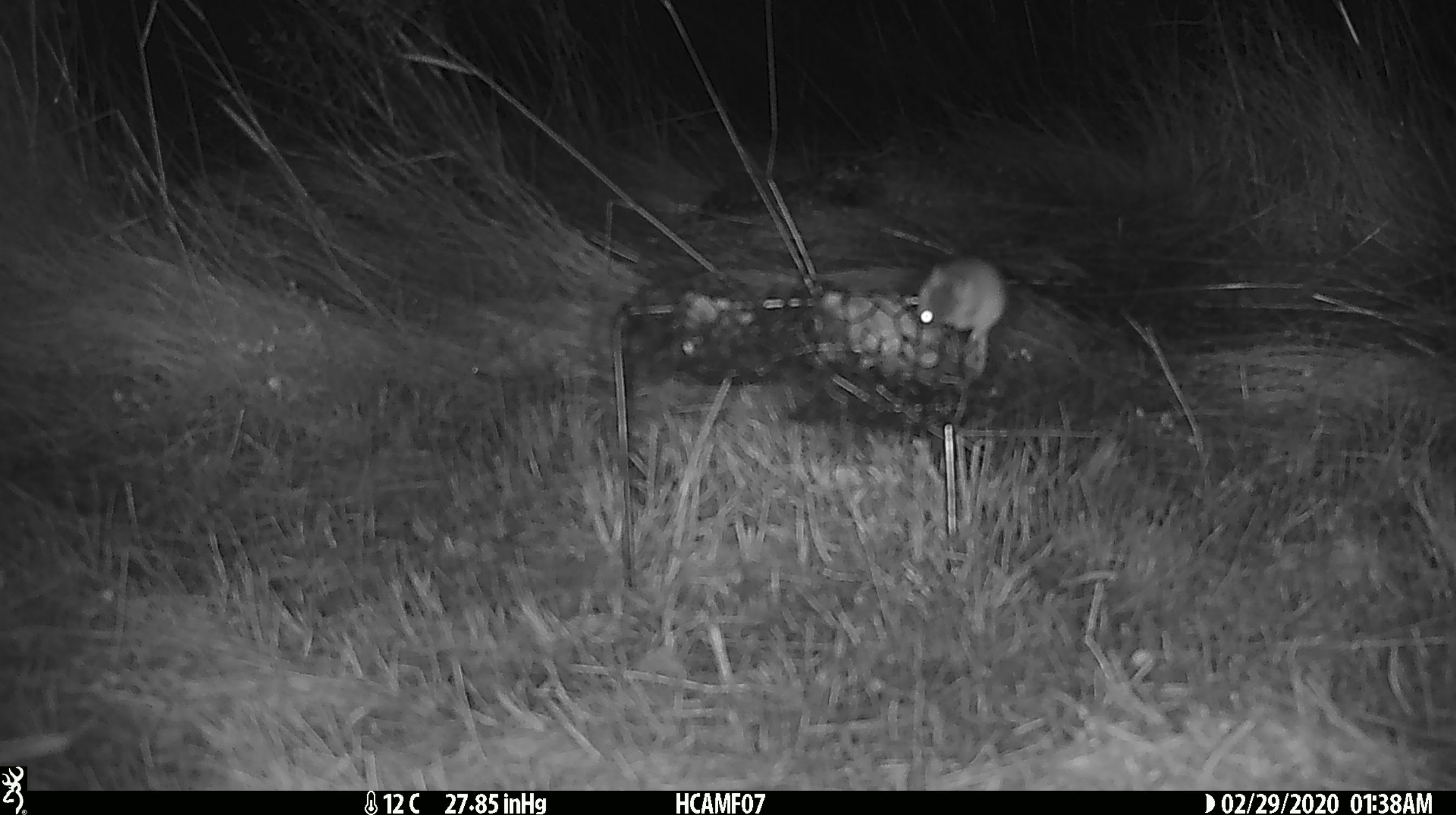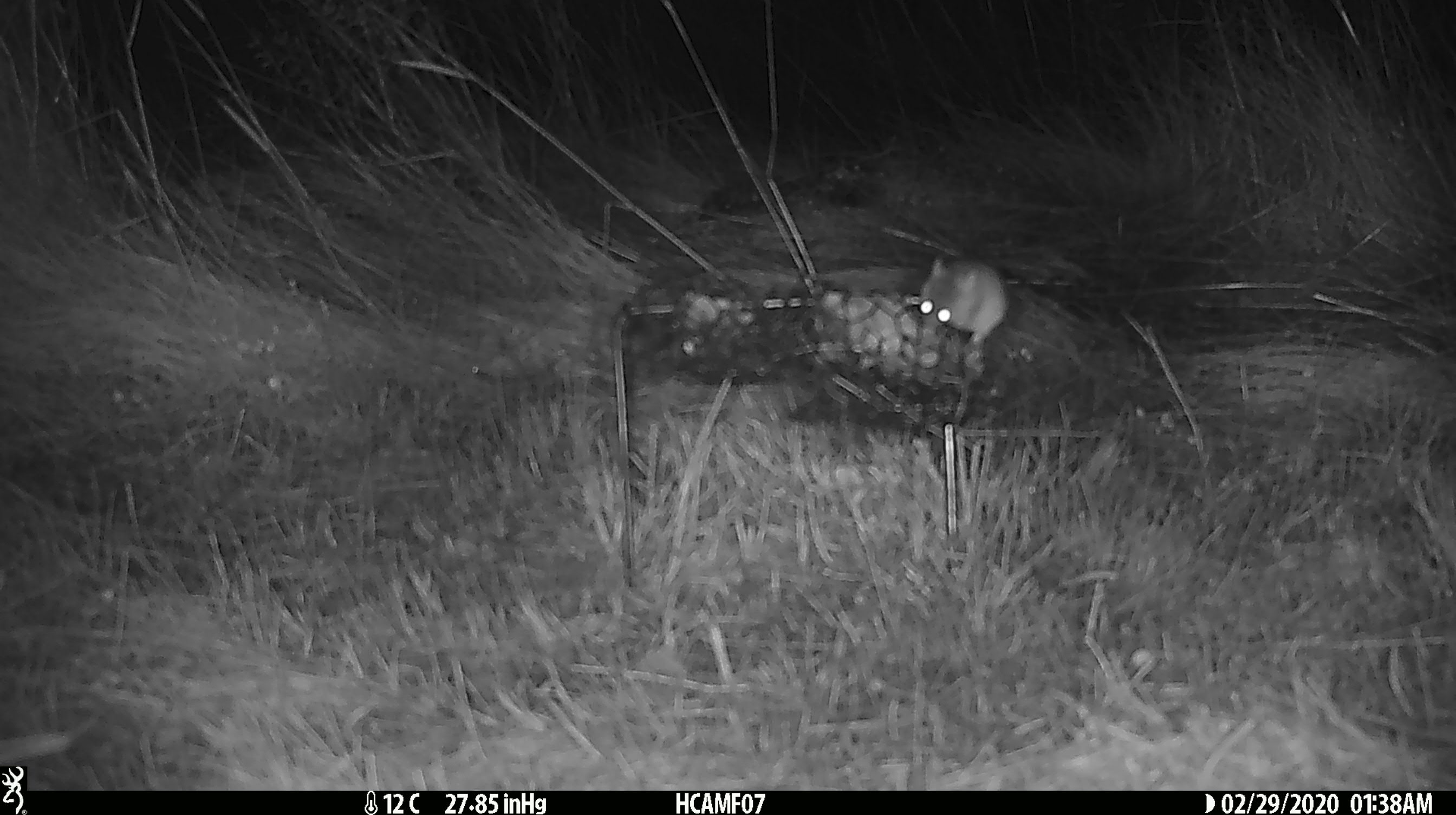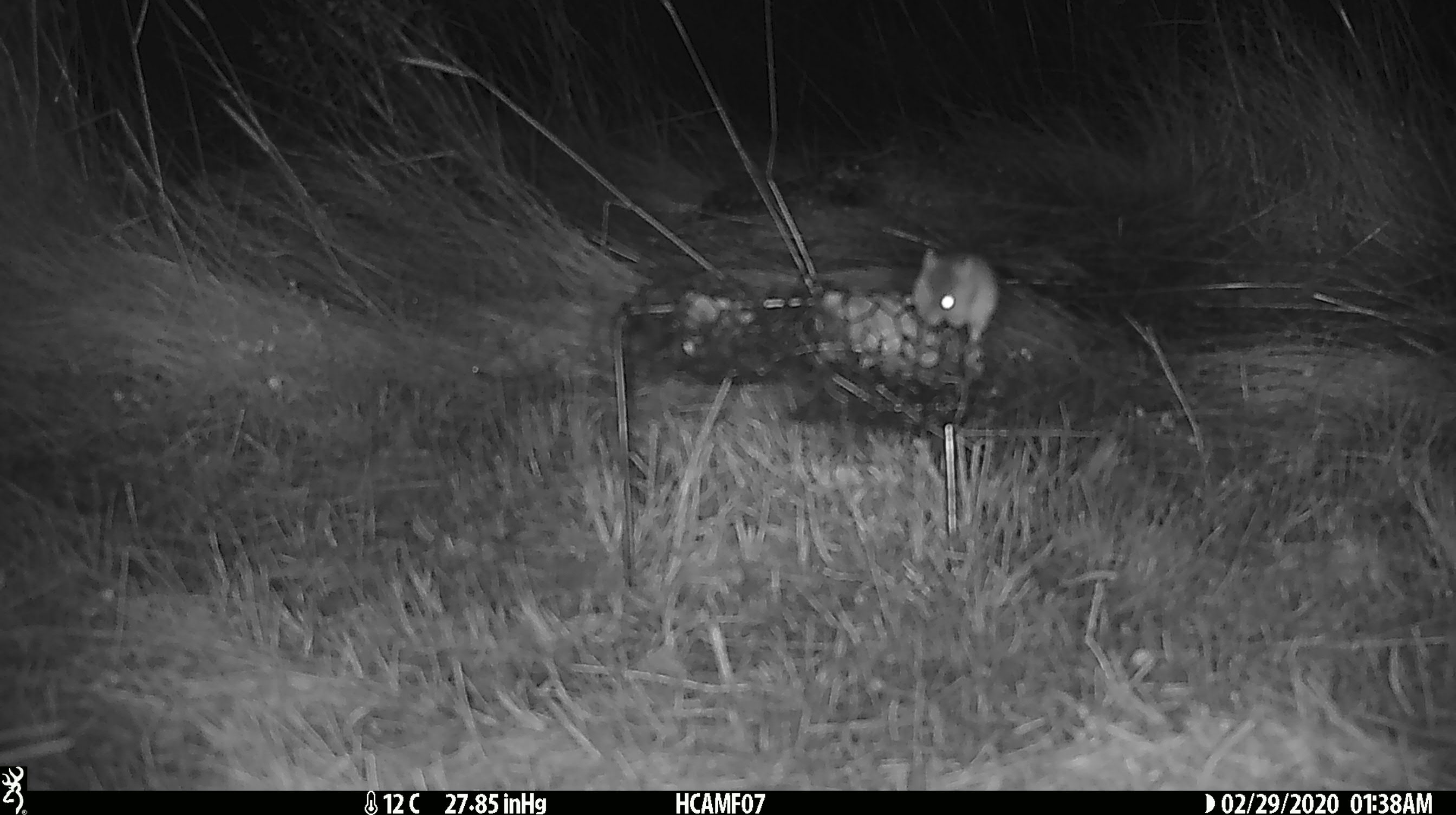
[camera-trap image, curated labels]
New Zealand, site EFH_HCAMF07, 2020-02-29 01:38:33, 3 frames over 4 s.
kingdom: Animalia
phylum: Chordata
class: Mammalia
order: Rodentia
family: Muridae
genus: Mus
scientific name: Mus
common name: mouse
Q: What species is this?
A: Mouse (Mus).